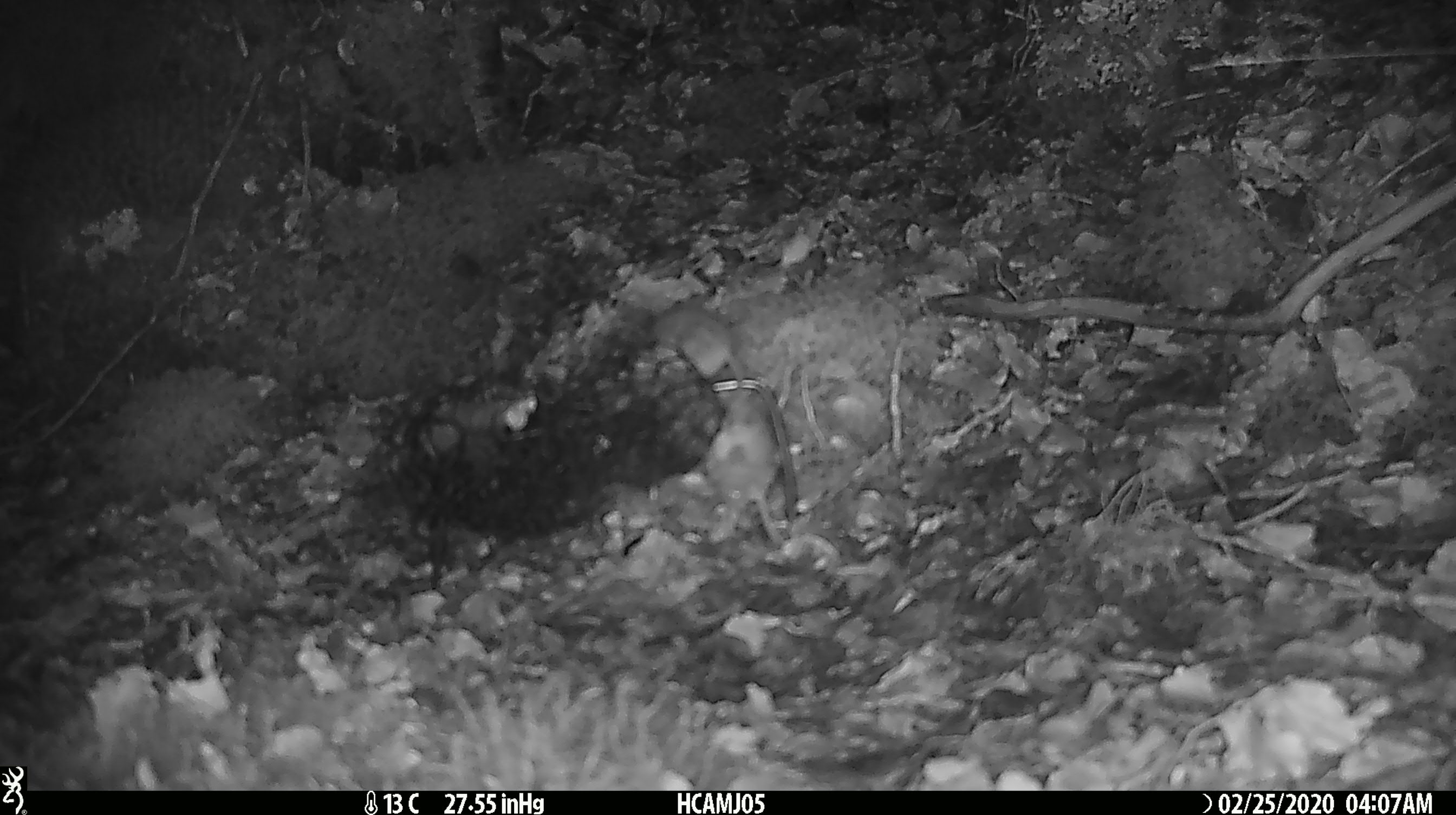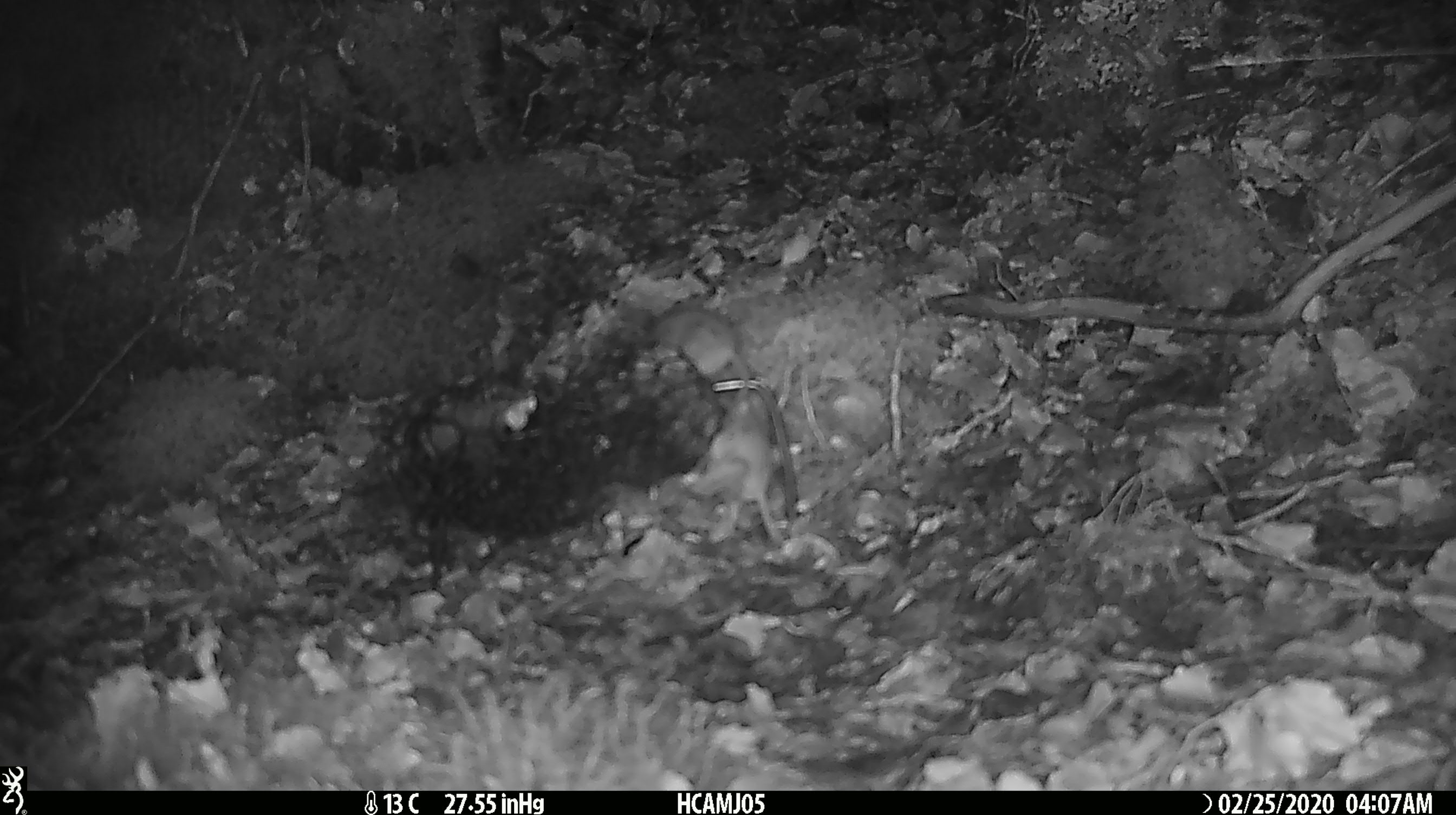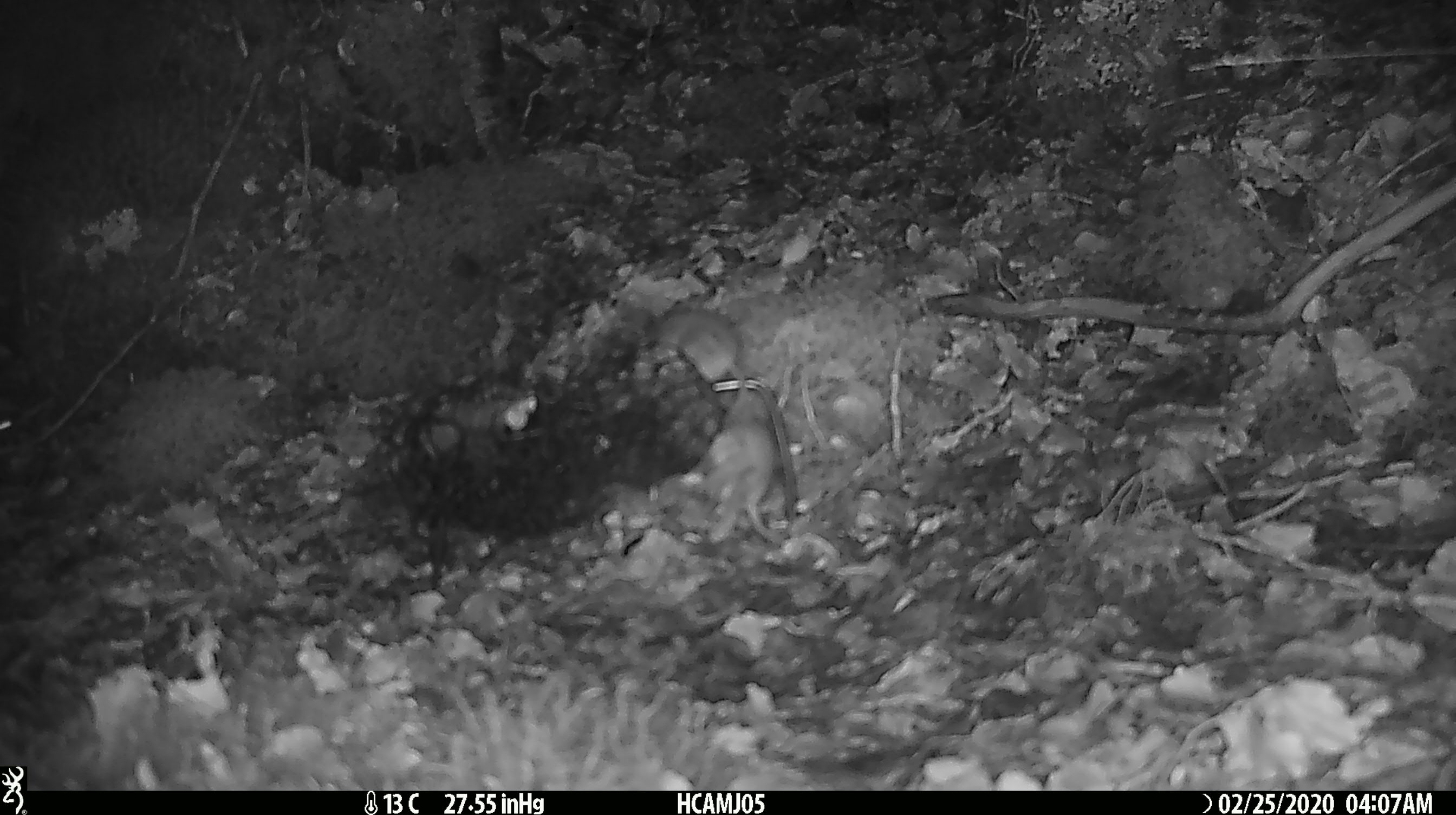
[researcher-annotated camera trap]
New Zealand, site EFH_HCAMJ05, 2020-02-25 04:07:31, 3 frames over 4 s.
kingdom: Animalia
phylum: Chordata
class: Mammalia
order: Rodentia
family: Muridae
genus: Mus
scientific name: Mus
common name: mouse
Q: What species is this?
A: Mouse (Mus).